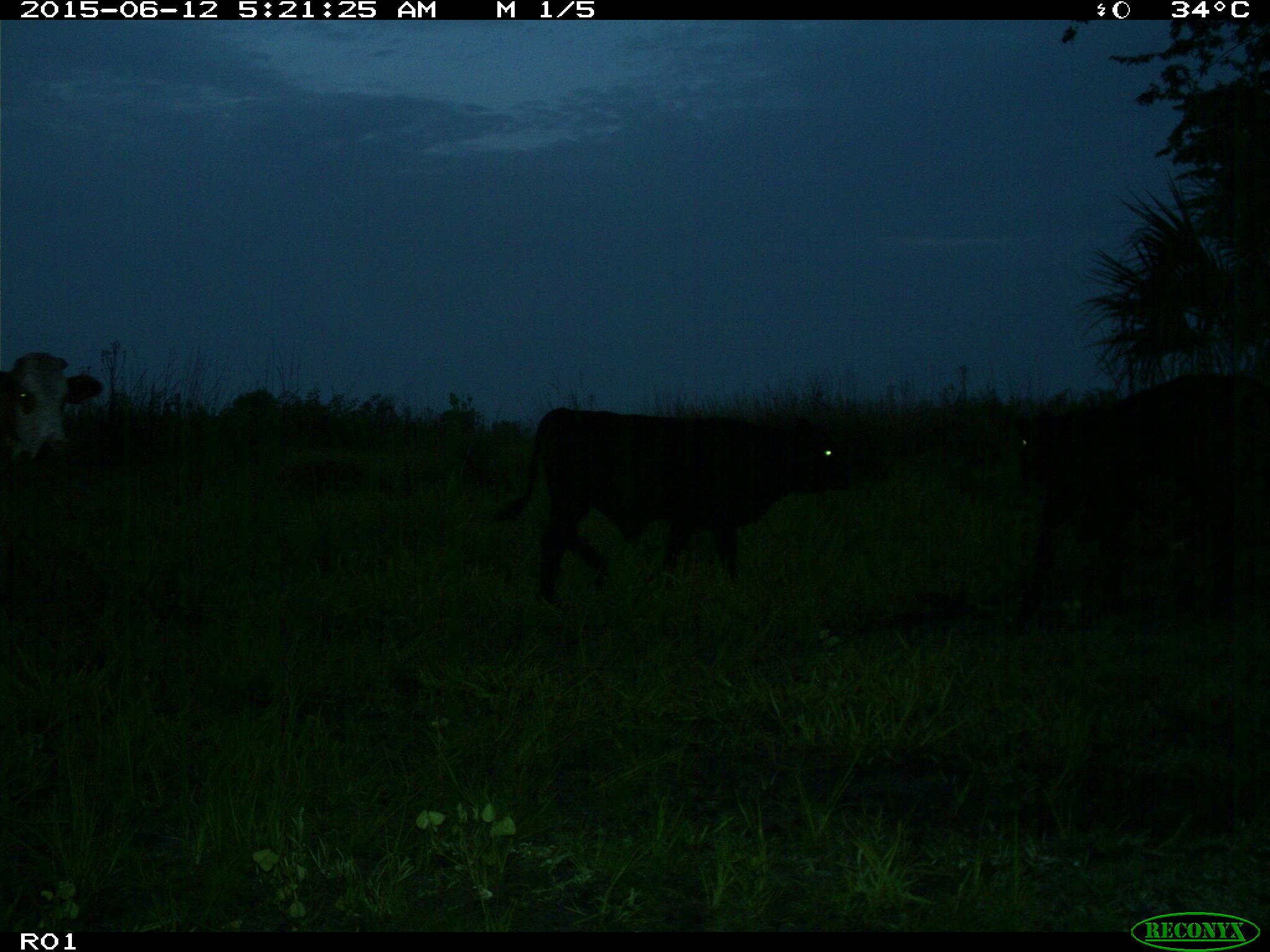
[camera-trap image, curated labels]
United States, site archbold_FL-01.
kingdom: Animalia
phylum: Chordata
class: Mammalia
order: Artiodactyla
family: Bovidae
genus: Bos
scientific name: Bos taurus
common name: domestic cow